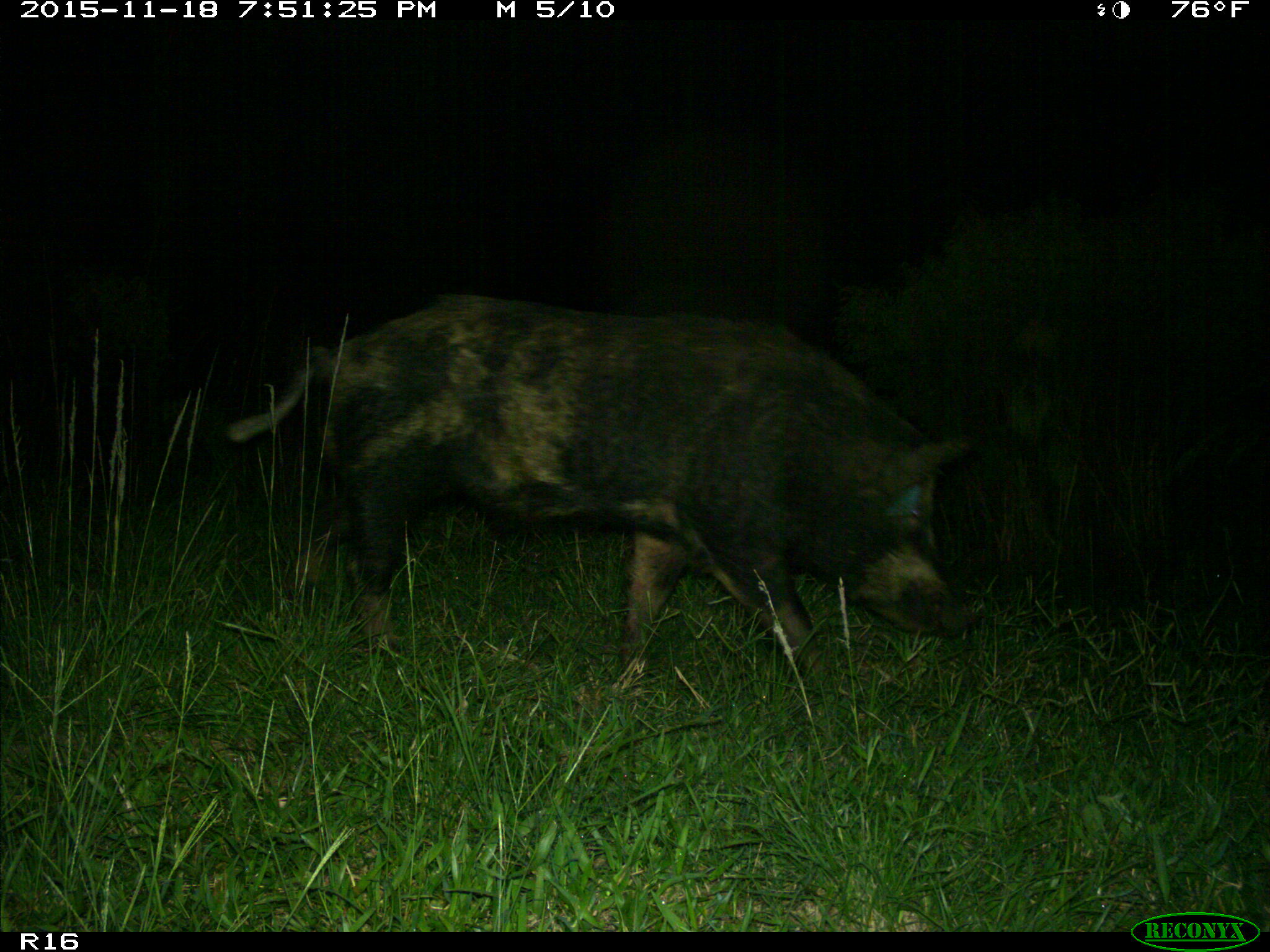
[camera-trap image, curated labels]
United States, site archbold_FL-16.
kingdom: Animalia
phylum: Chordata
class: Mammalia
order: Artiodactyla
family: Suidae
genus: Sus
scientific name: Sus scrofa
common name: wild boar